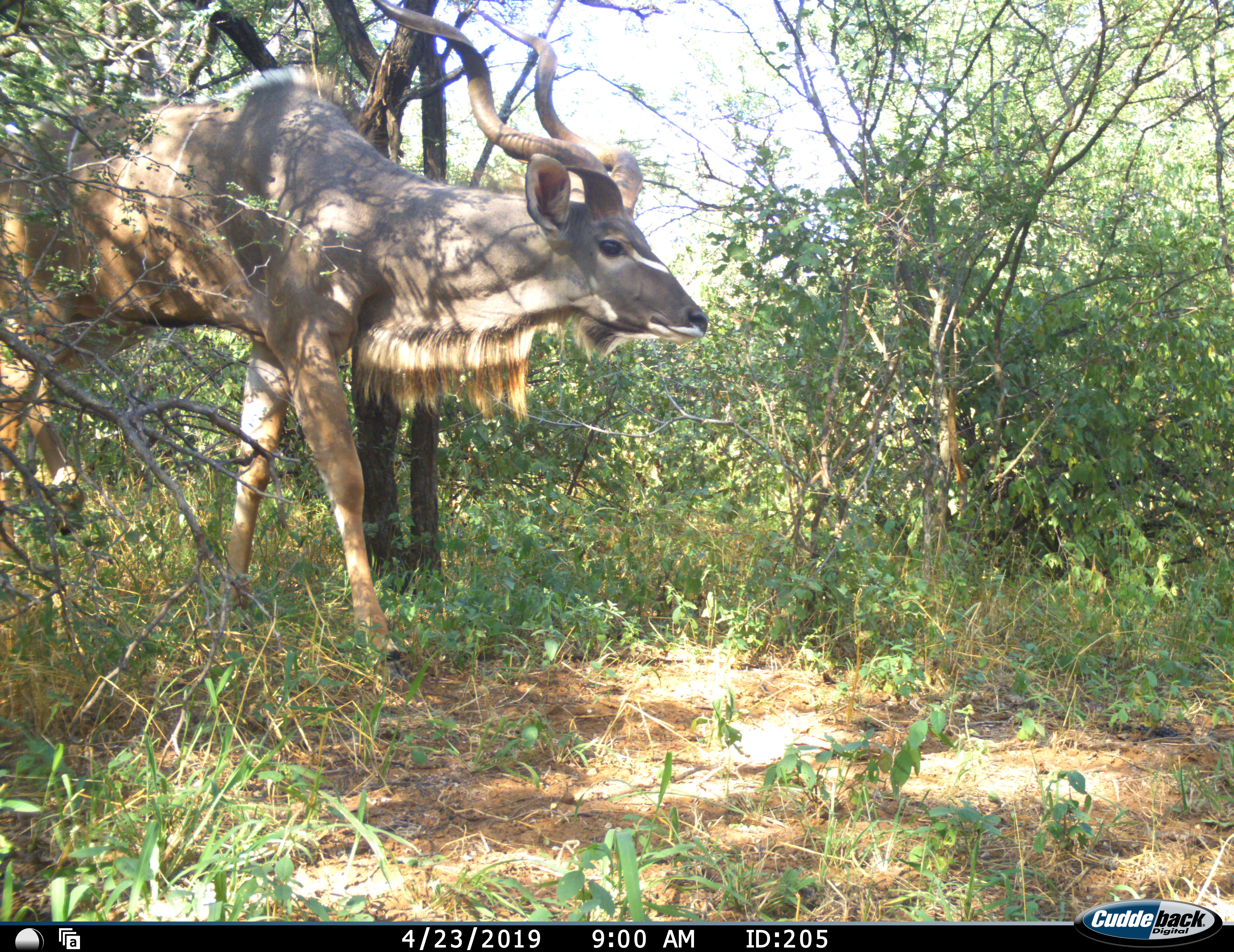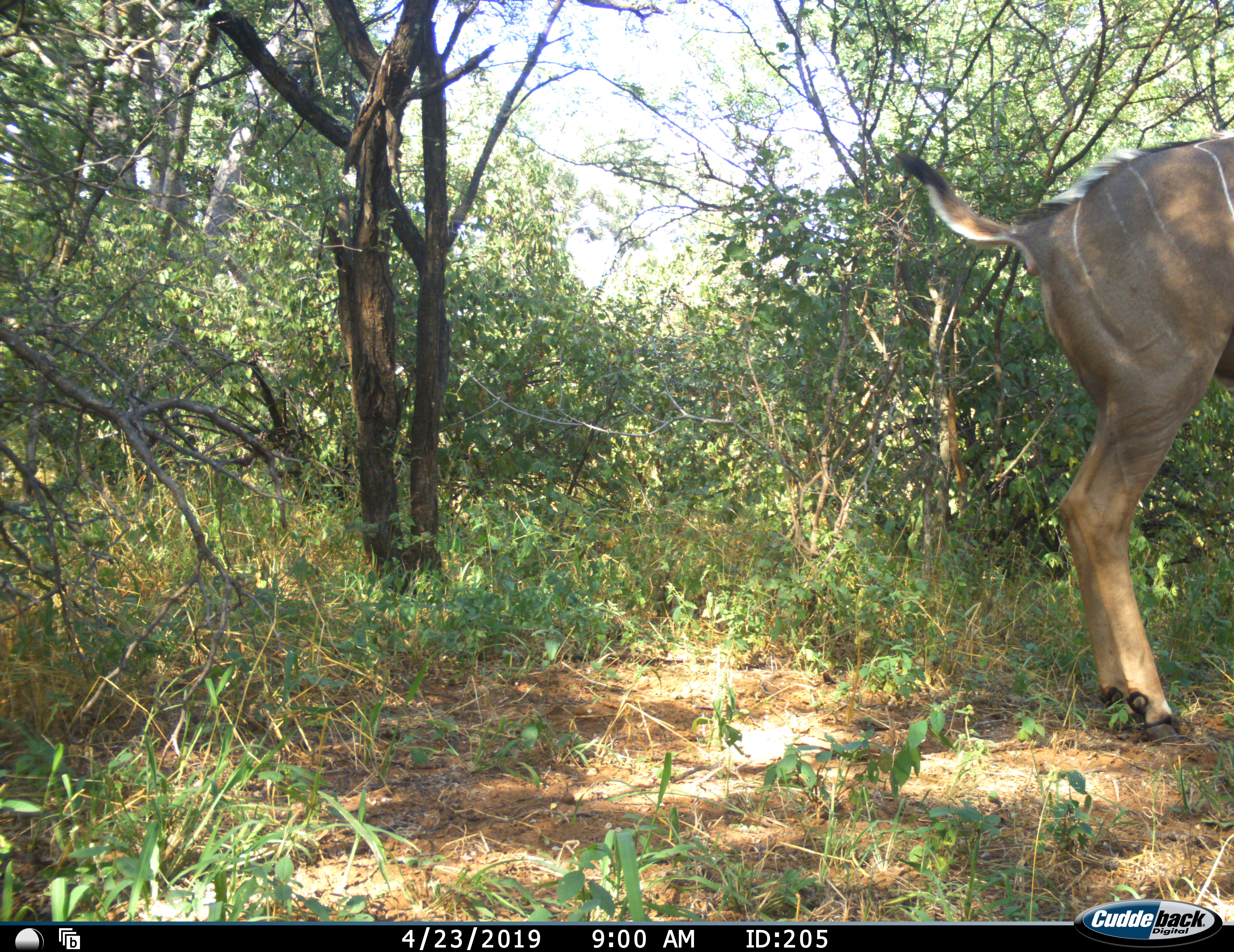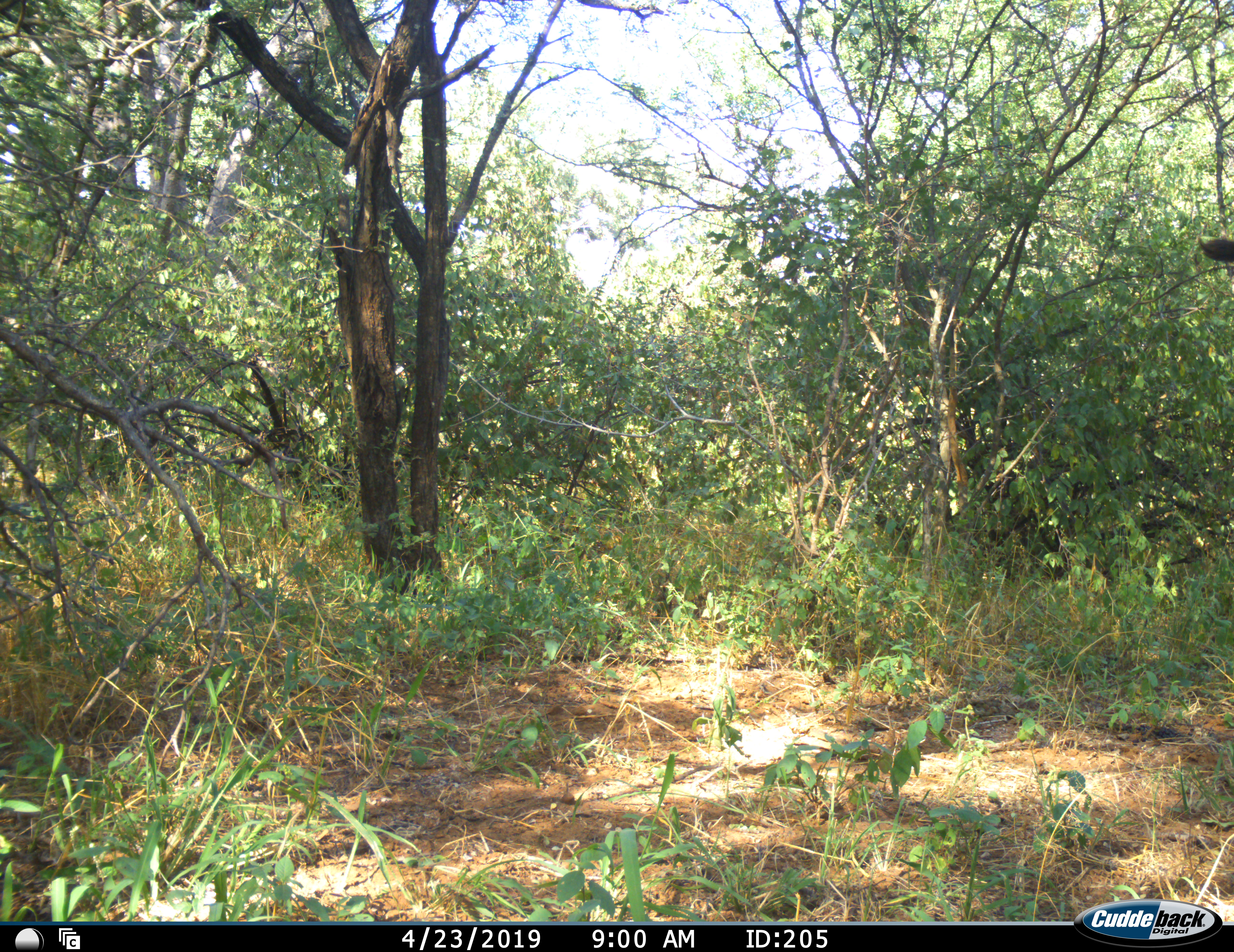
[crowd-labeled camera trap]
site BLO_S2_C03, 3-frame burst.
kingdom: Animalia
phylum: Chordata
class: Mammalia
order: Artiodactyla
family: Bovidae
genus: Tragelaphus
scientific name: Tragelaphus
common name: kudu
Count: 1.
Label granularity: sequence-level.